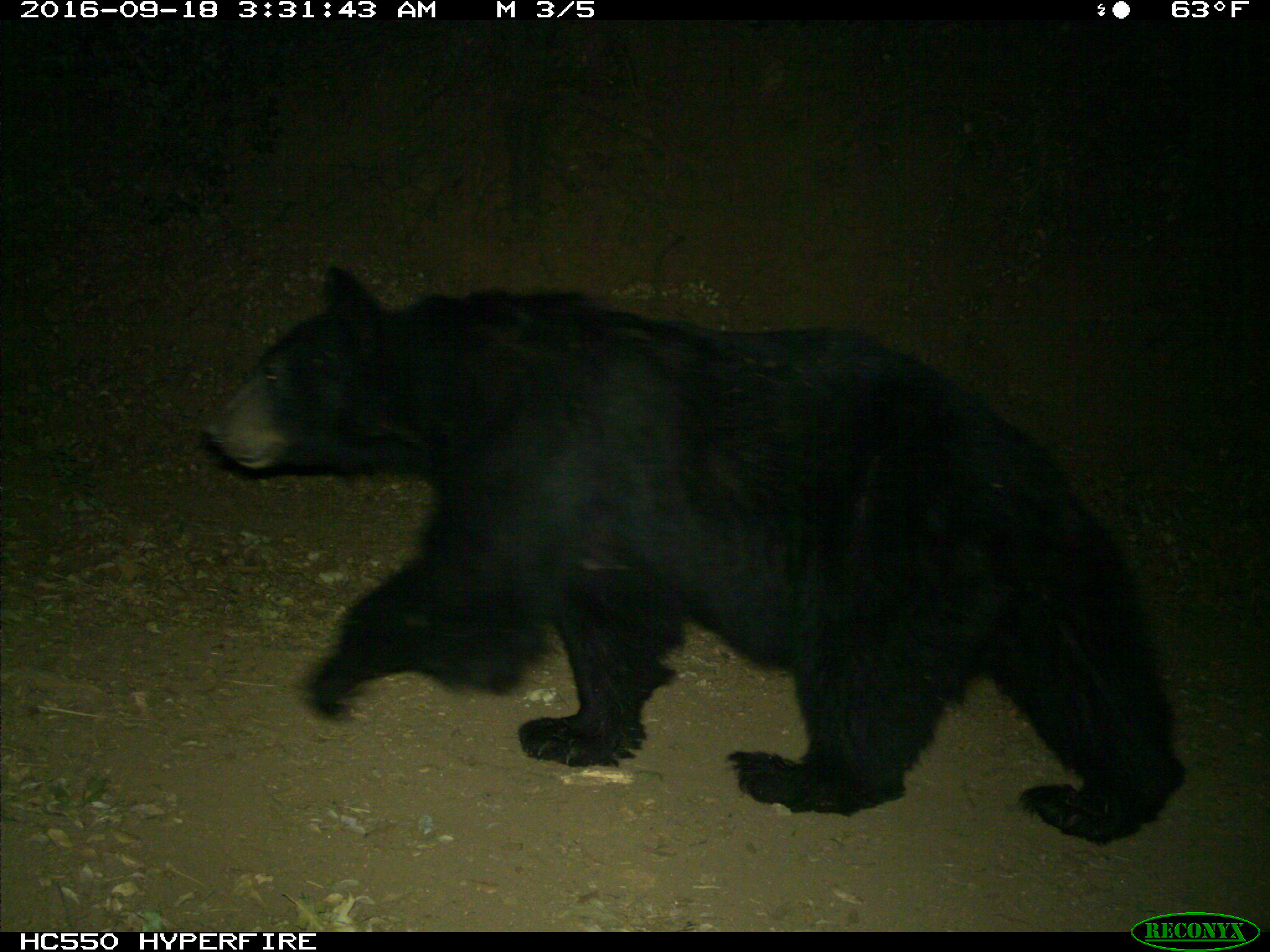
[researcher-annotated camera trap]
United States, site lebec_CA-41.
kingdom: Animalia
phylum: Chordata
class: Mammalia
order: Carnivora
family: Ursidae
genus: Ursus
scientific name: Ursus americanus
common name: american black bear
Ursus americanus (american black bear).